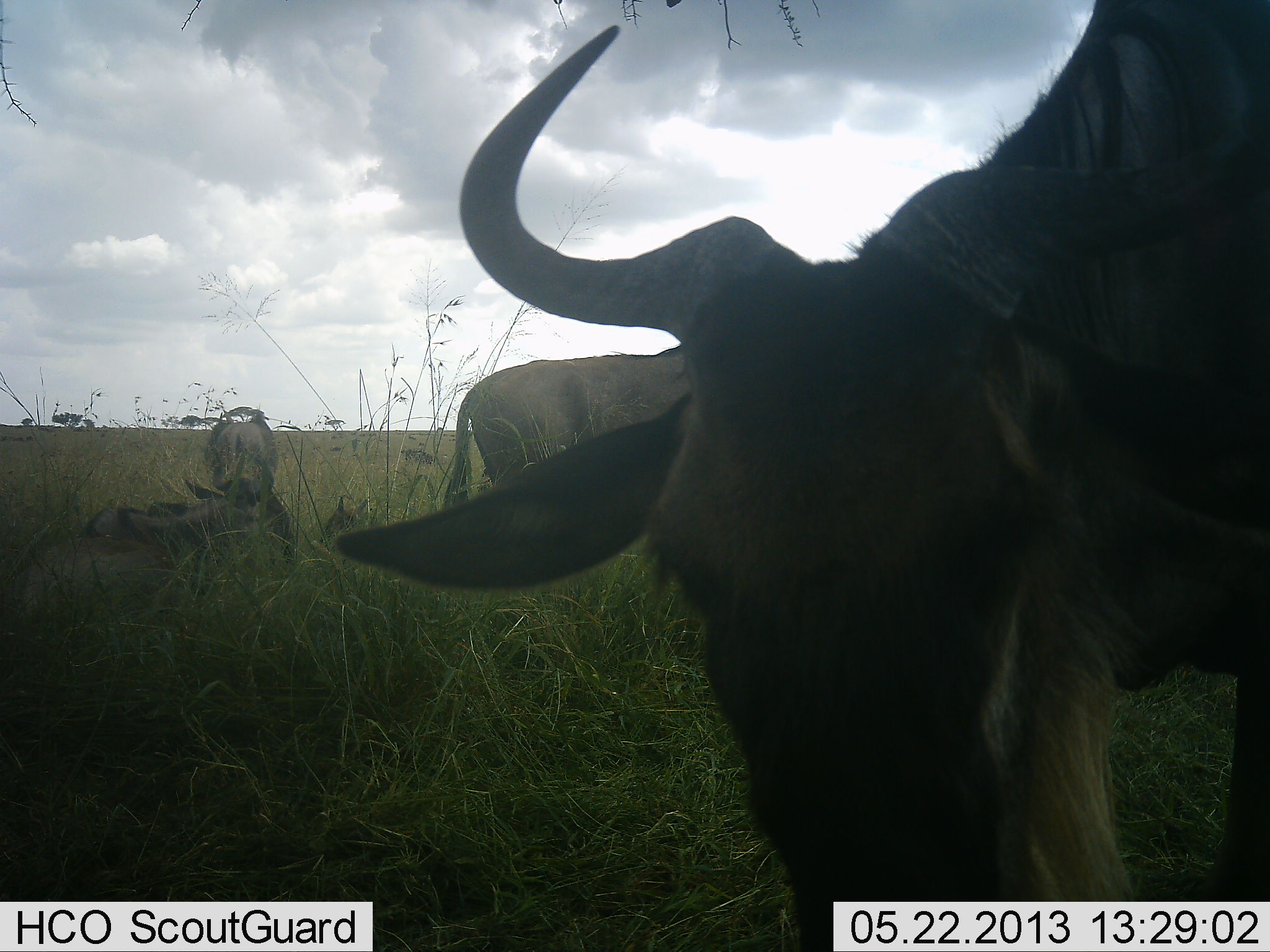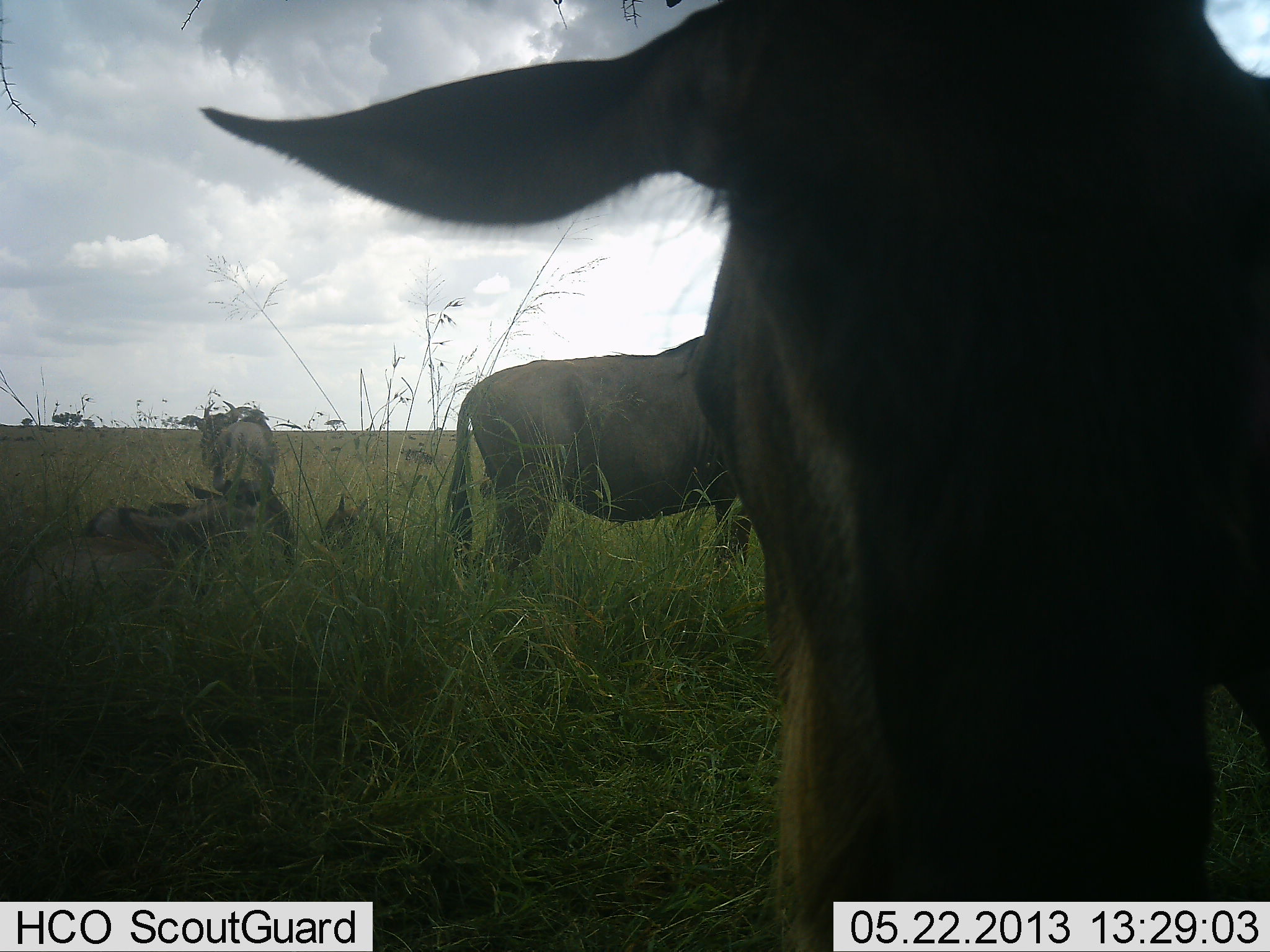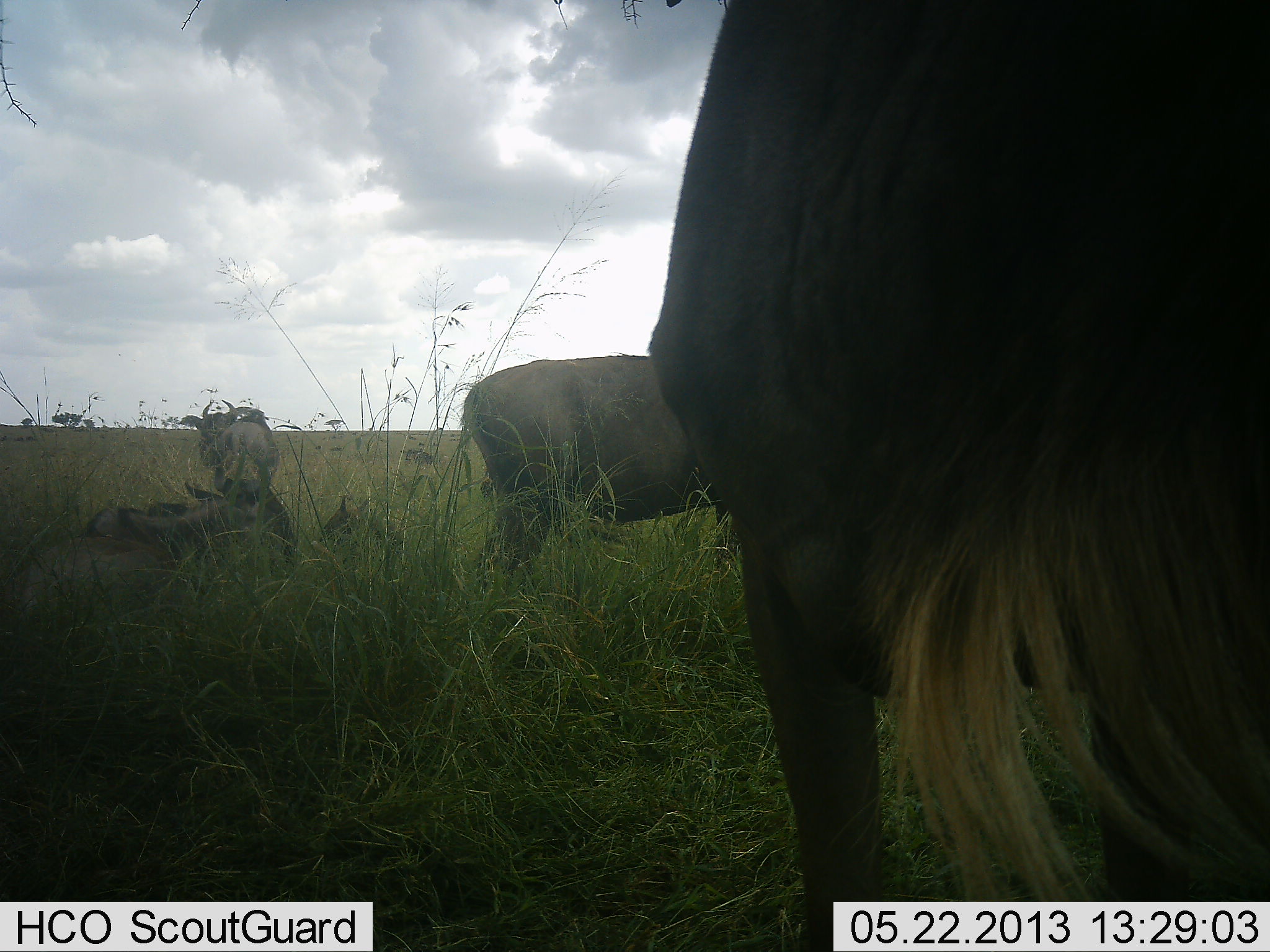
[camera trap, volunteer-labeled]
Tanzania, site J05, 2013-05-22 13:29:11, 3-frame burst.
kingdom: Animalia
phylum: Chordata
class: Mammalia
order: Artiodactyla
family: Bovidae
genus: Connochaetes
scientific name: Connochaetes taurinus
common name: blue wildebeest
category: wildebeest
Wildebeest (blue wildebeest) (Connochaetes taurinus), count 6. Behavior (volunteer vote fractions): standing 90%, resting 80%, moving 20%, interacting 0%. Young present (vote fraction): 20%. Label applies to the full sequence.